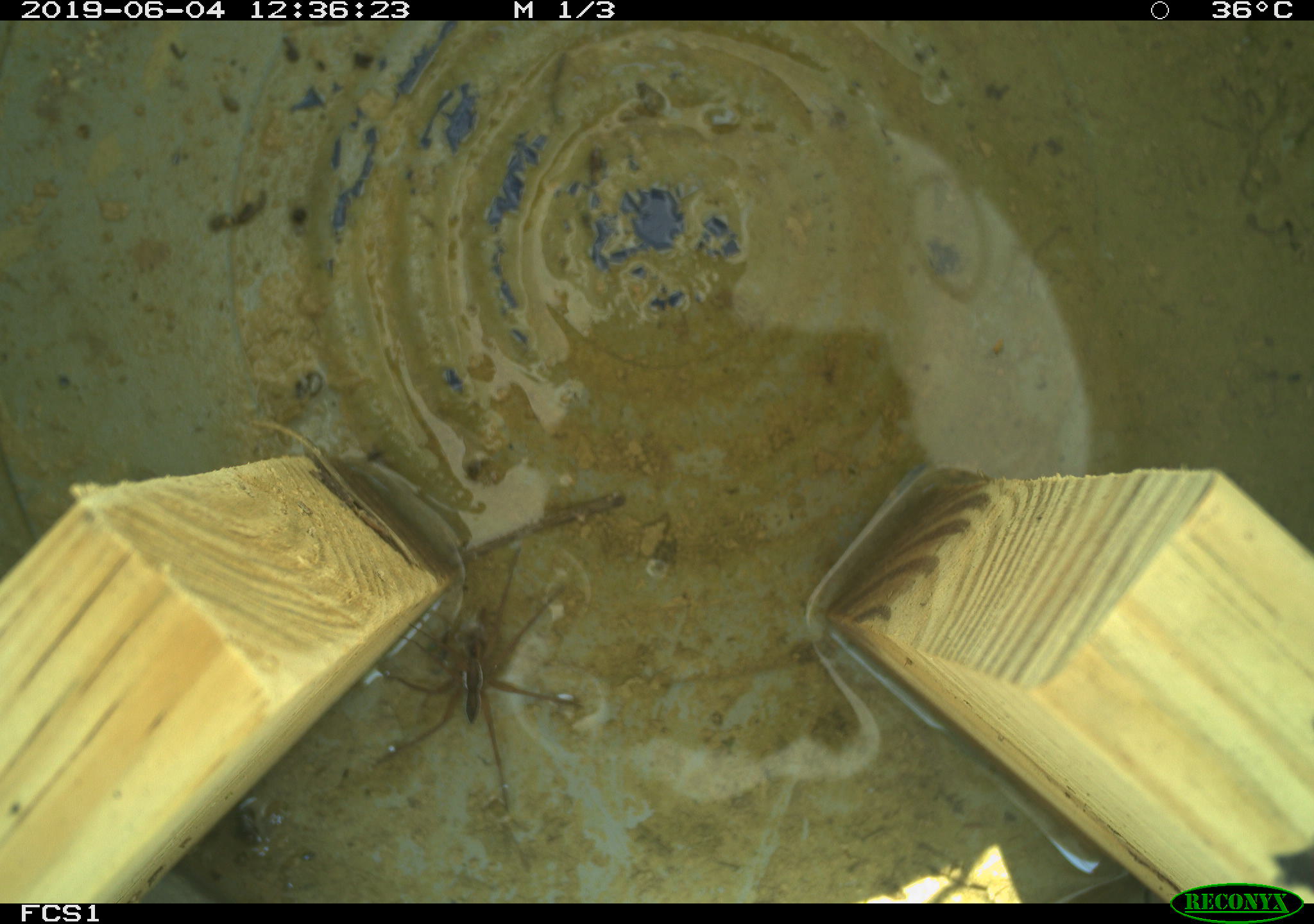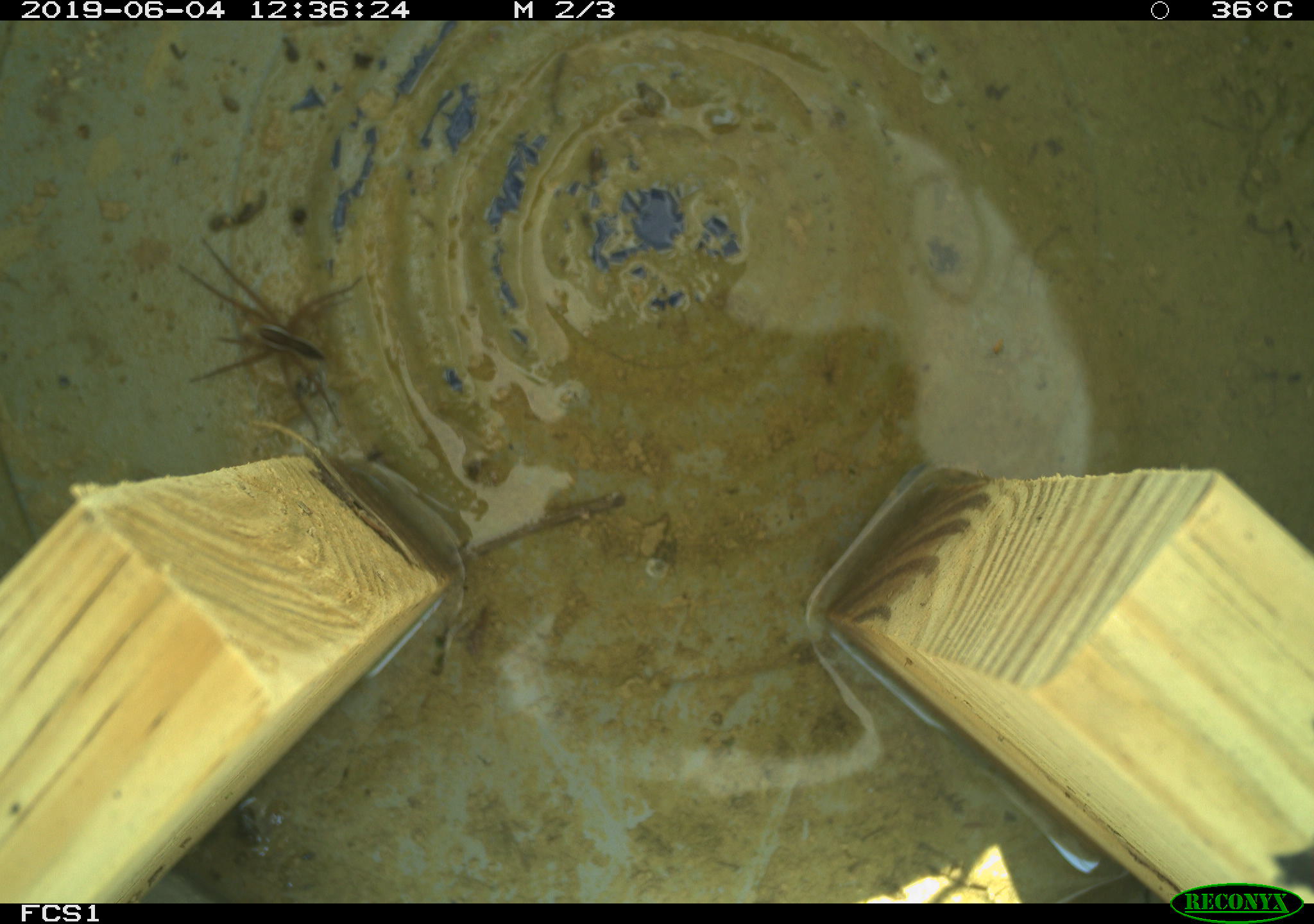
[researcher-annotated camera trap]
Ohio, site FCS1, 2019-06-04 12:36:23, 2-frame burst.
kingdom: Animalia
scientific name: Animalia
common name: animal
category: invertebrate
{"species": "invertebrate (animal) (Animalia)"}